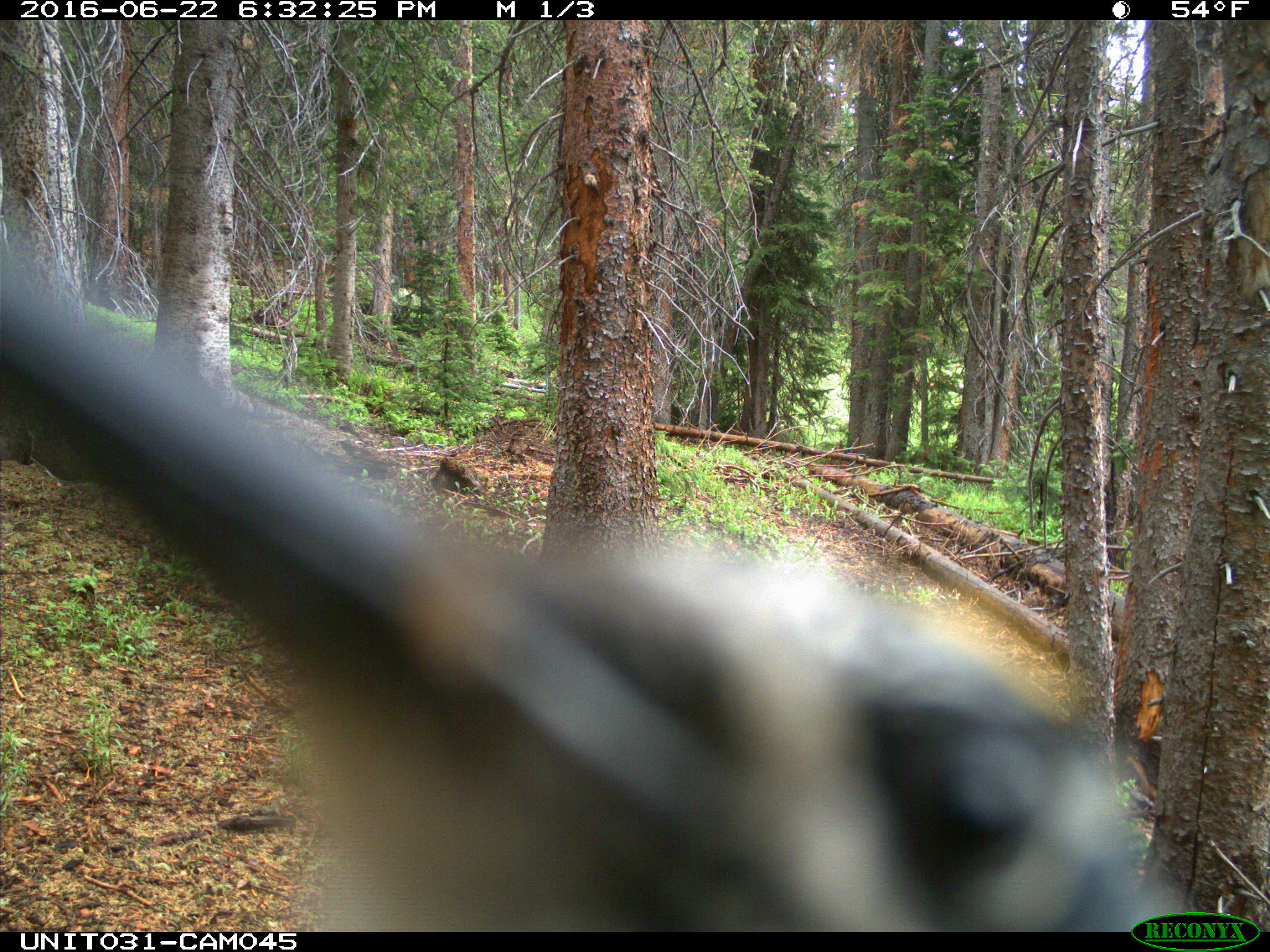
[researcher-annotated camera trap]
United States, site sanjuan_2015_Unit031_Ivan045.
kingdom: Animalia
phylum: Chordata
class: Aves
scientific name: Aves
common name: birds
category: unidentified bird